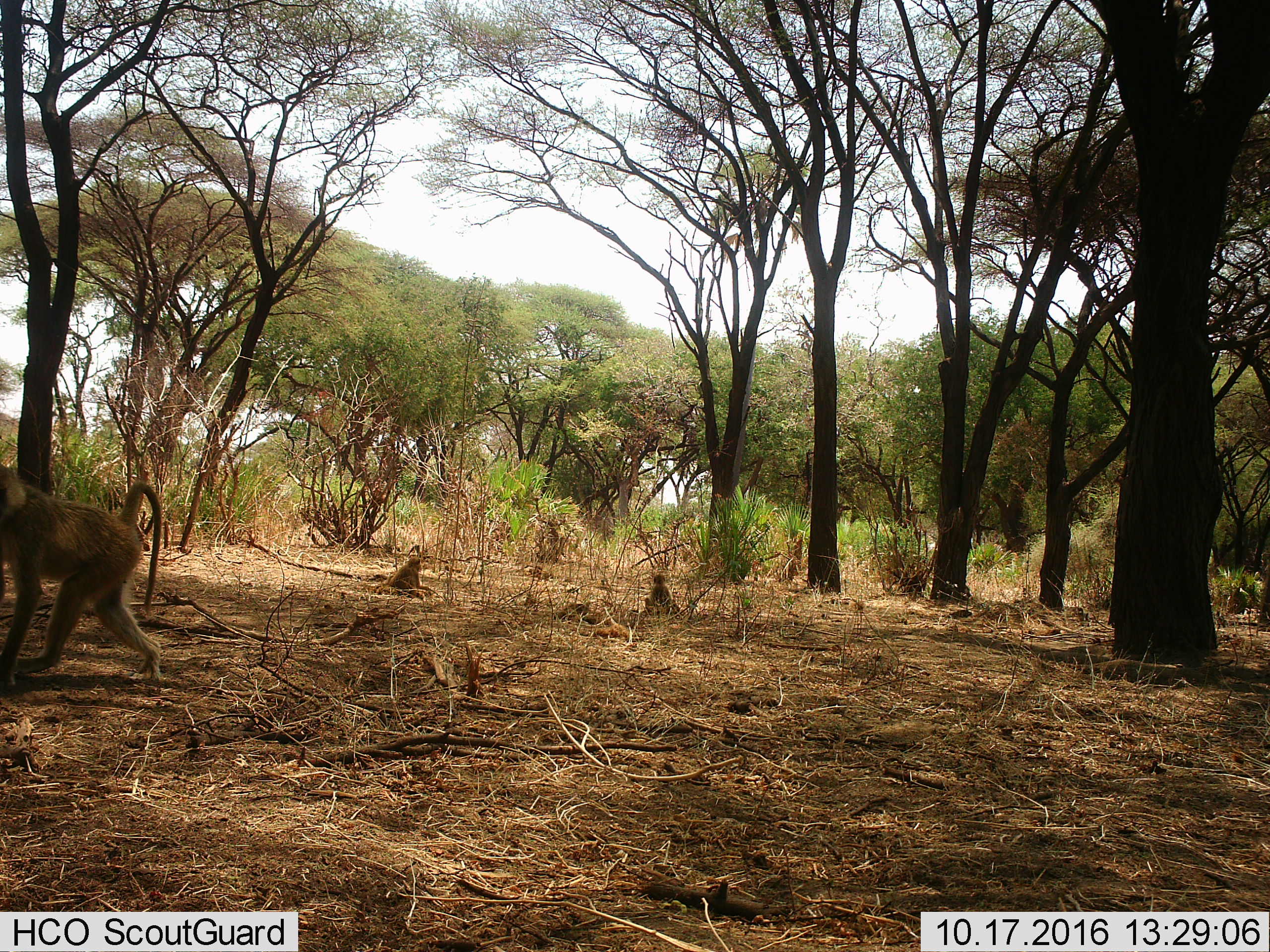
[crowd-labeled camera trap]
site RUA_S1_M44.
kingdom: Animalia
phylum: Chordata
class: Mammalia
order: Primates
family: Cercopithecidae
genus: Papio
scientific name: Papio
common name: baboon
Baboon (Papio), count 3. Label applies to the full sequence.